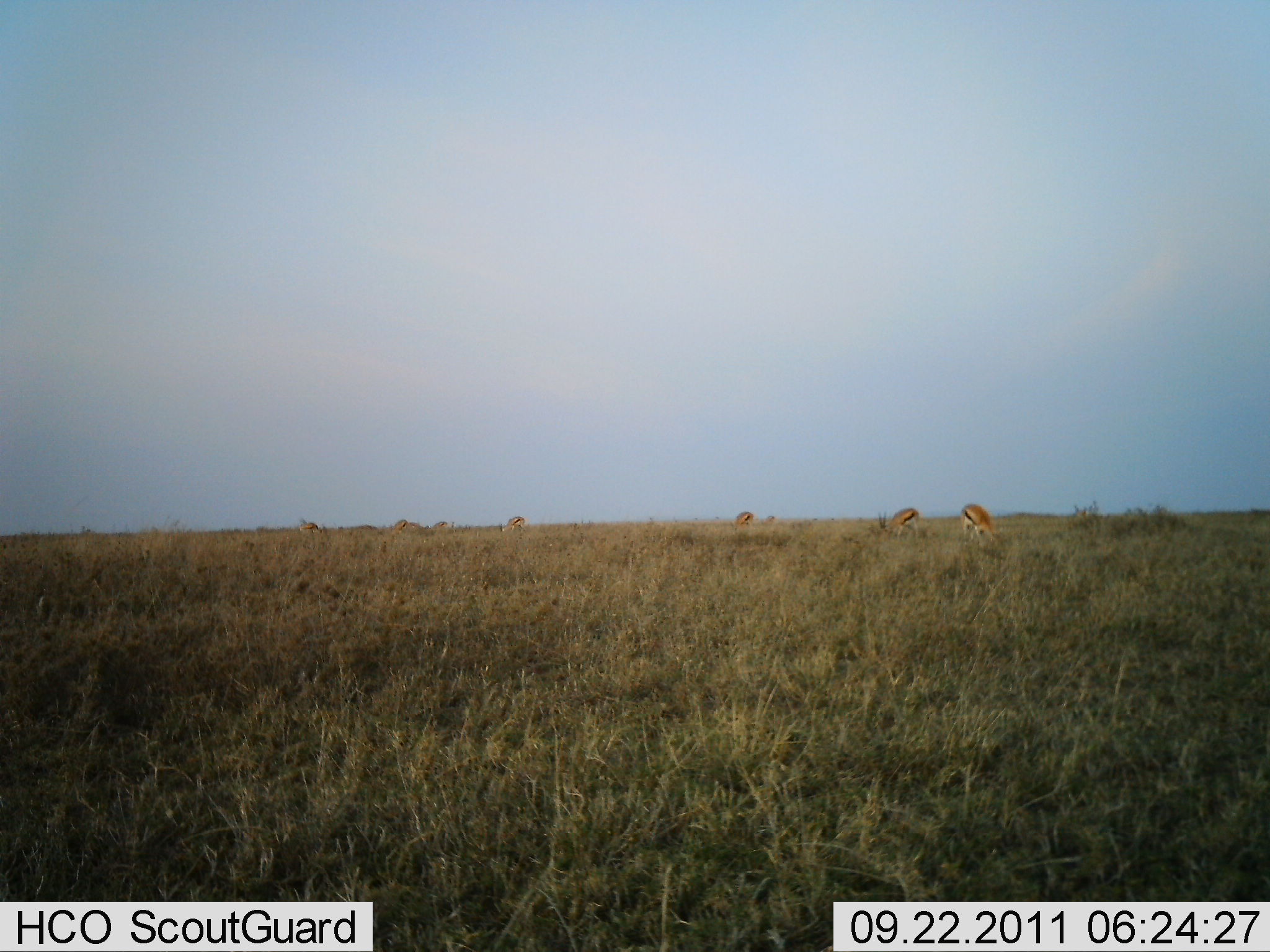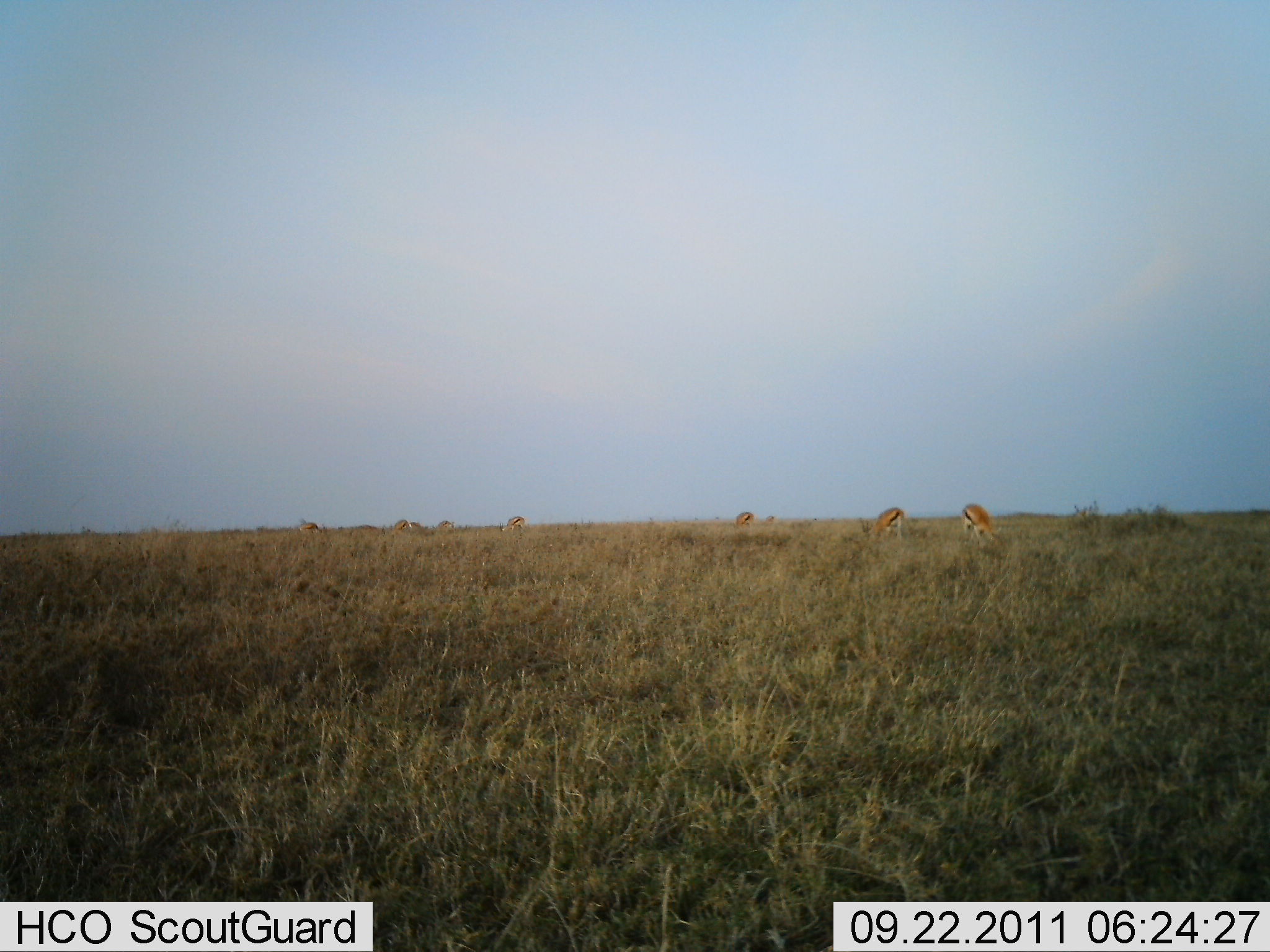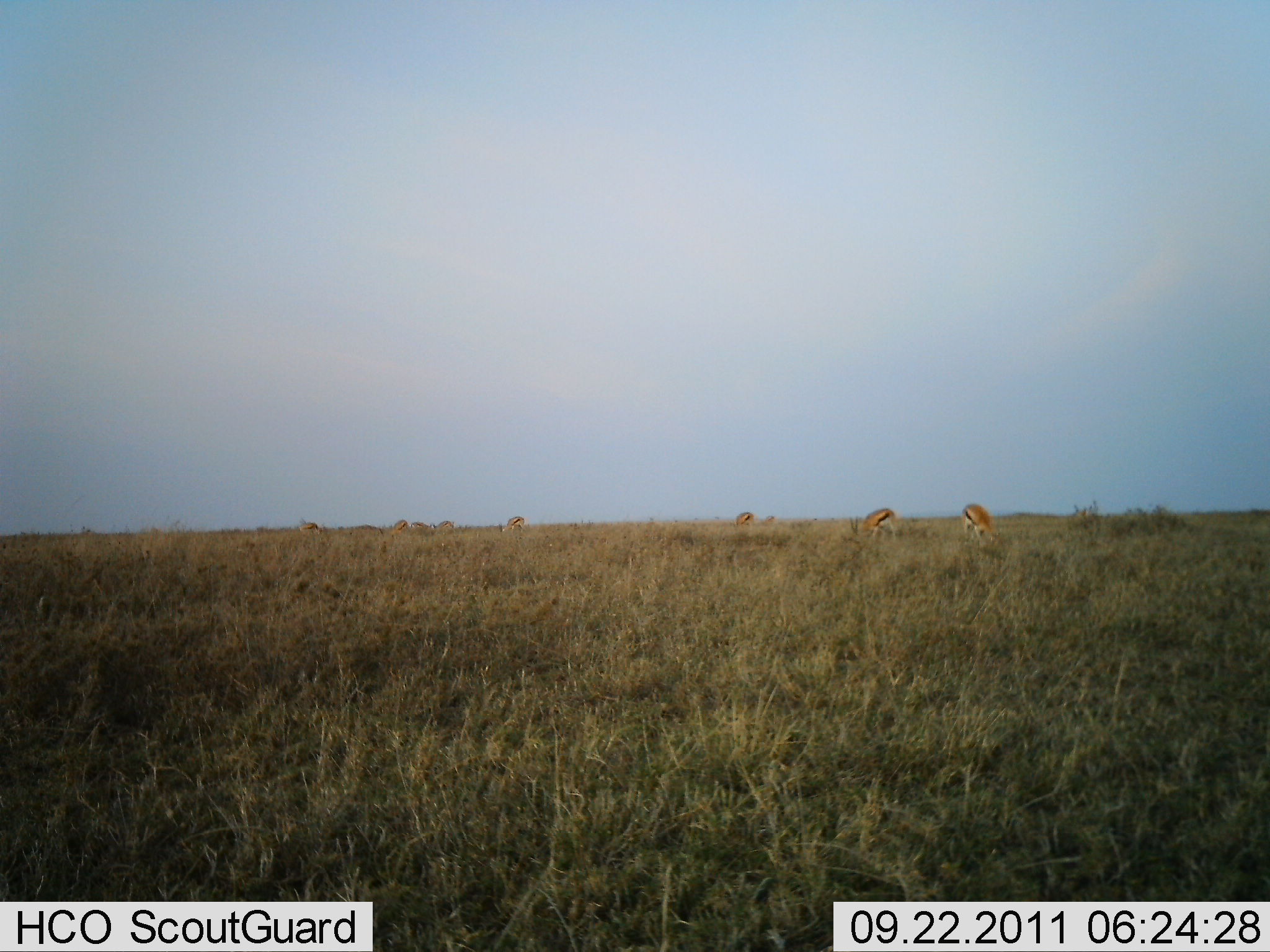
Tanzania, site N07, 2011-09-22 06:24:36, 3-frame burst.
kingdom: Animalia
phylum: Chordata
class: Mammalia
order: Artiodactyla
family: Bovidae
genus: Eudorcas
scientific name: Eudorcas thomsonii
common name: thomson's gazelle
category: gazellethomsons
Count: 8.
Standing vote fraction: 54%.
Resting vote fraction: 0%.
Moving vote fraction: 23%.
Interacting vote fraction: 0%.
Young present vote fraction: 0%.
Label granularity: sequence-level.